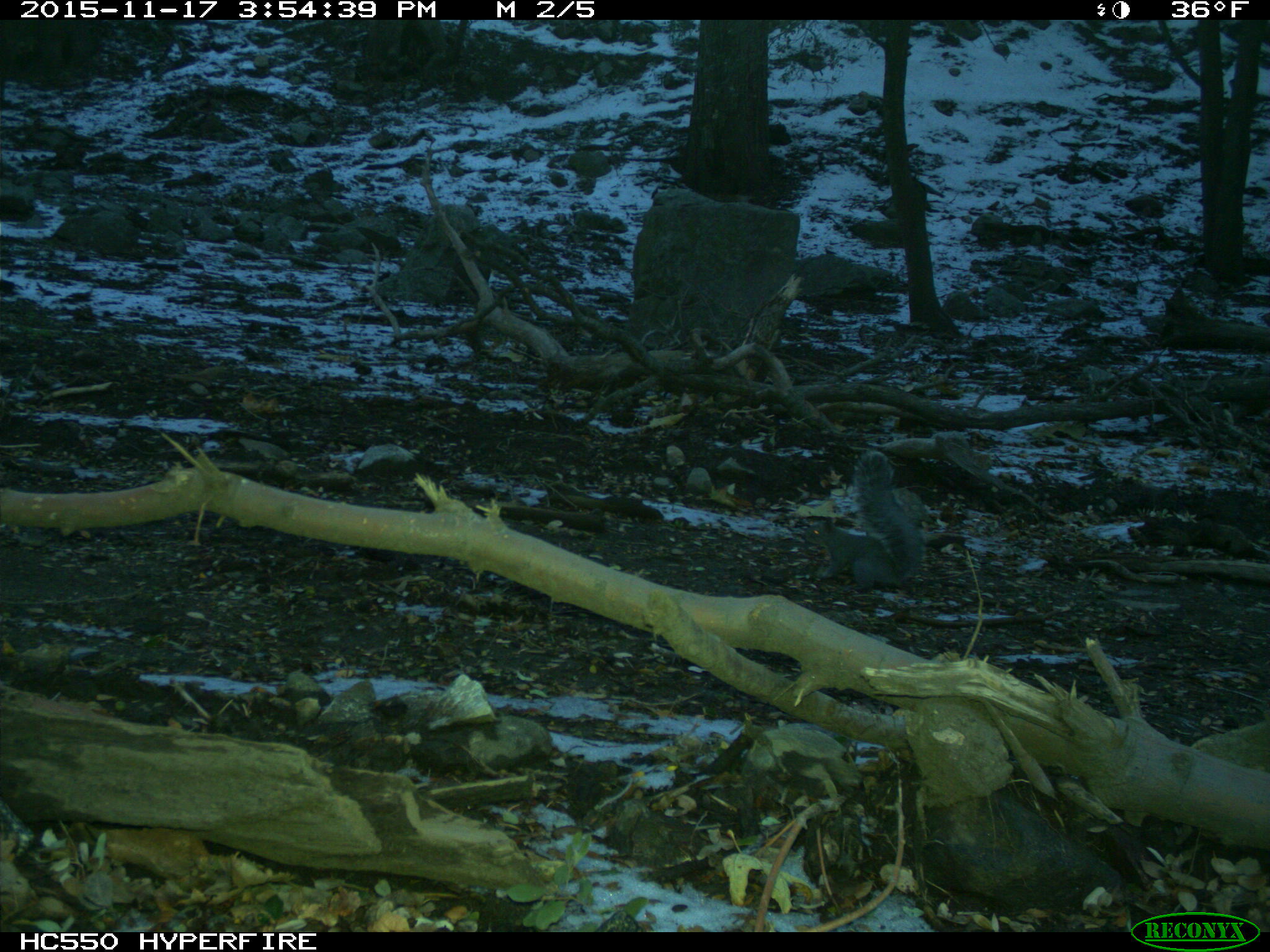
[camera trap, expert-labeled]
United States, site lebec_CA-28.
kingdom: Animalia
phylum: Chordata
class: Mammalia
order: Rodentia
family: Sciuridae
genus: Sciurus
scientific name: Sciurus carolinensis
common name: eastern gray squirrel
Sciurus carolinensis (eastern gray squirrel).